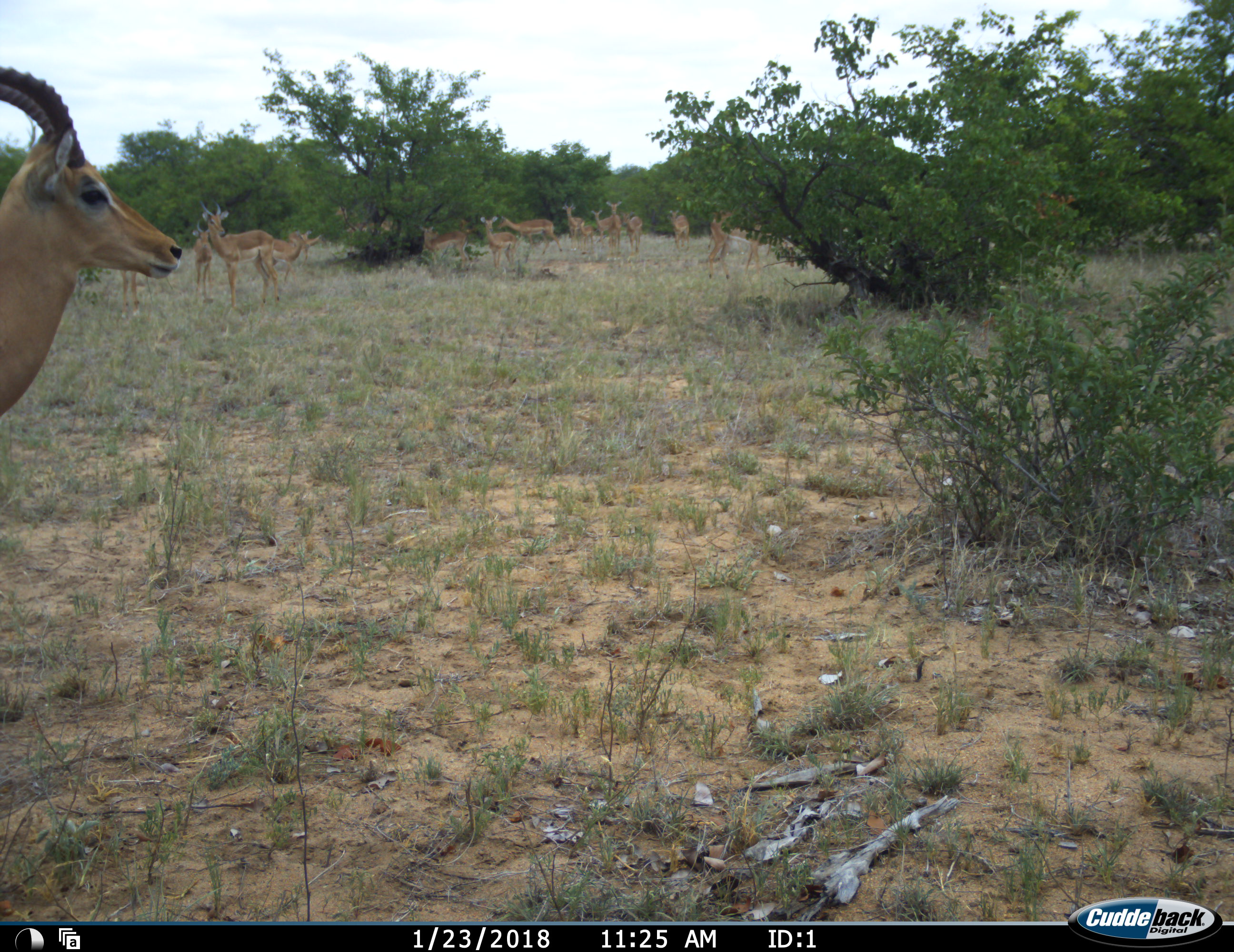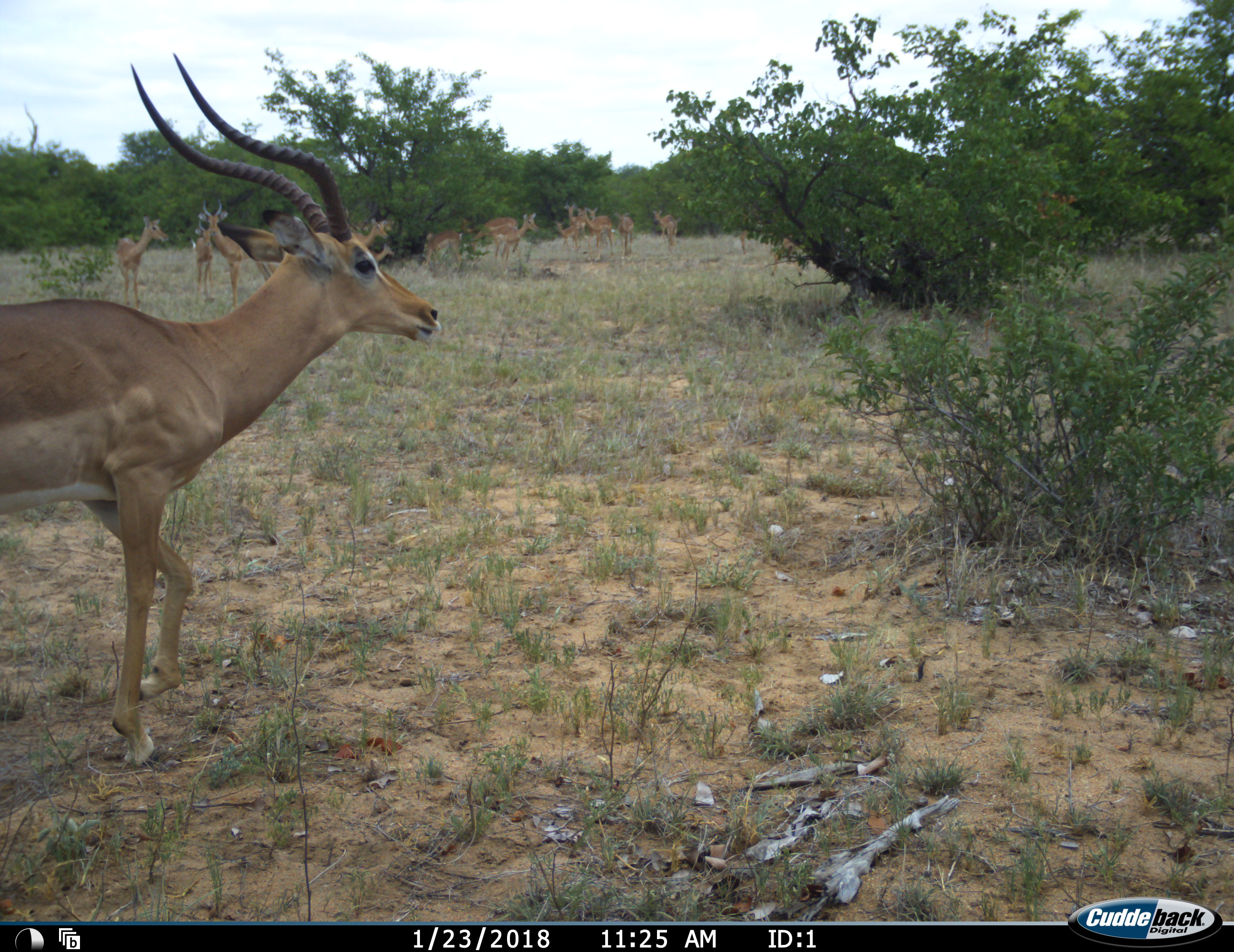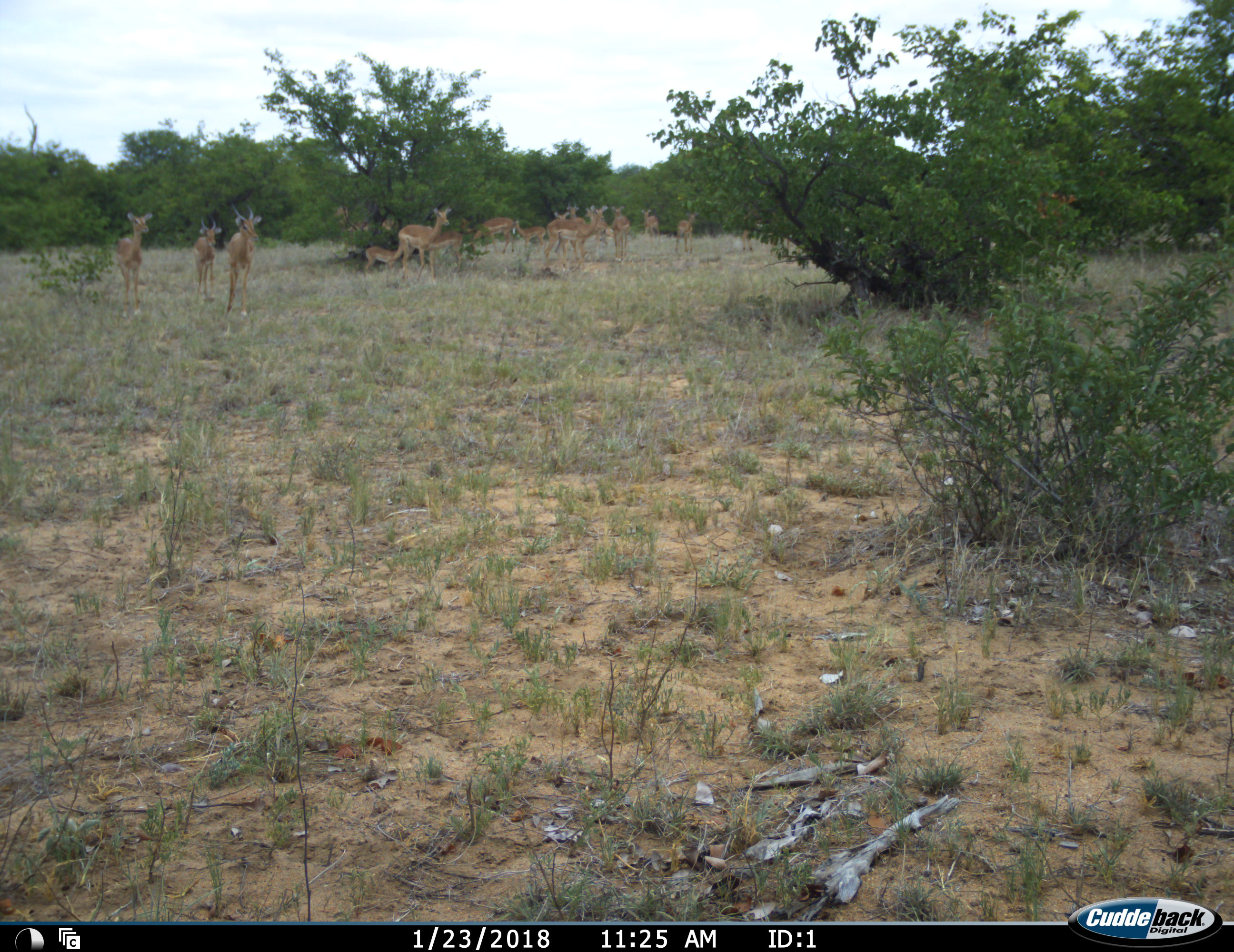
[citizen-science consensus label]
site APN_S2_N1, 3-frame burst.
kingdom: Animalia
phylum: Chordata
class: Mammalia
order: Artiodactyla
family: Bovidae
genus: Aepyceros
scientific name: Aepyceros melampus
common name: impala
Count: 11-50.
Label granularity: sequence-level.